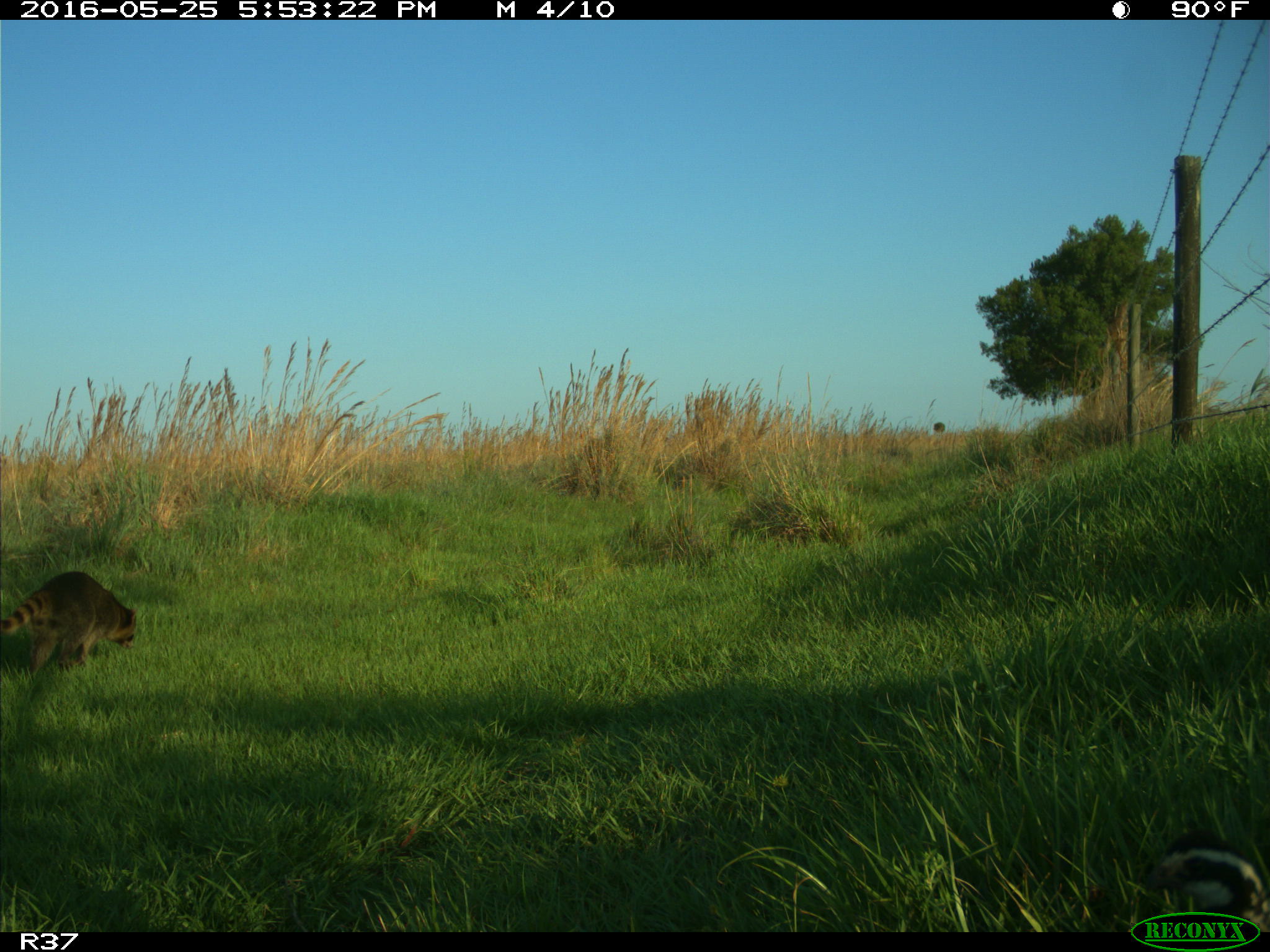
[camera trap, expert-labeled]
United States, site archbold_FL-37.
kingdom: Animalia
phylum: Chordata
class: Mammalia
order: Carnivora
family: Procyonidae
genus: Procyon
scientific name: Procyon lotor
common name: common raccoon